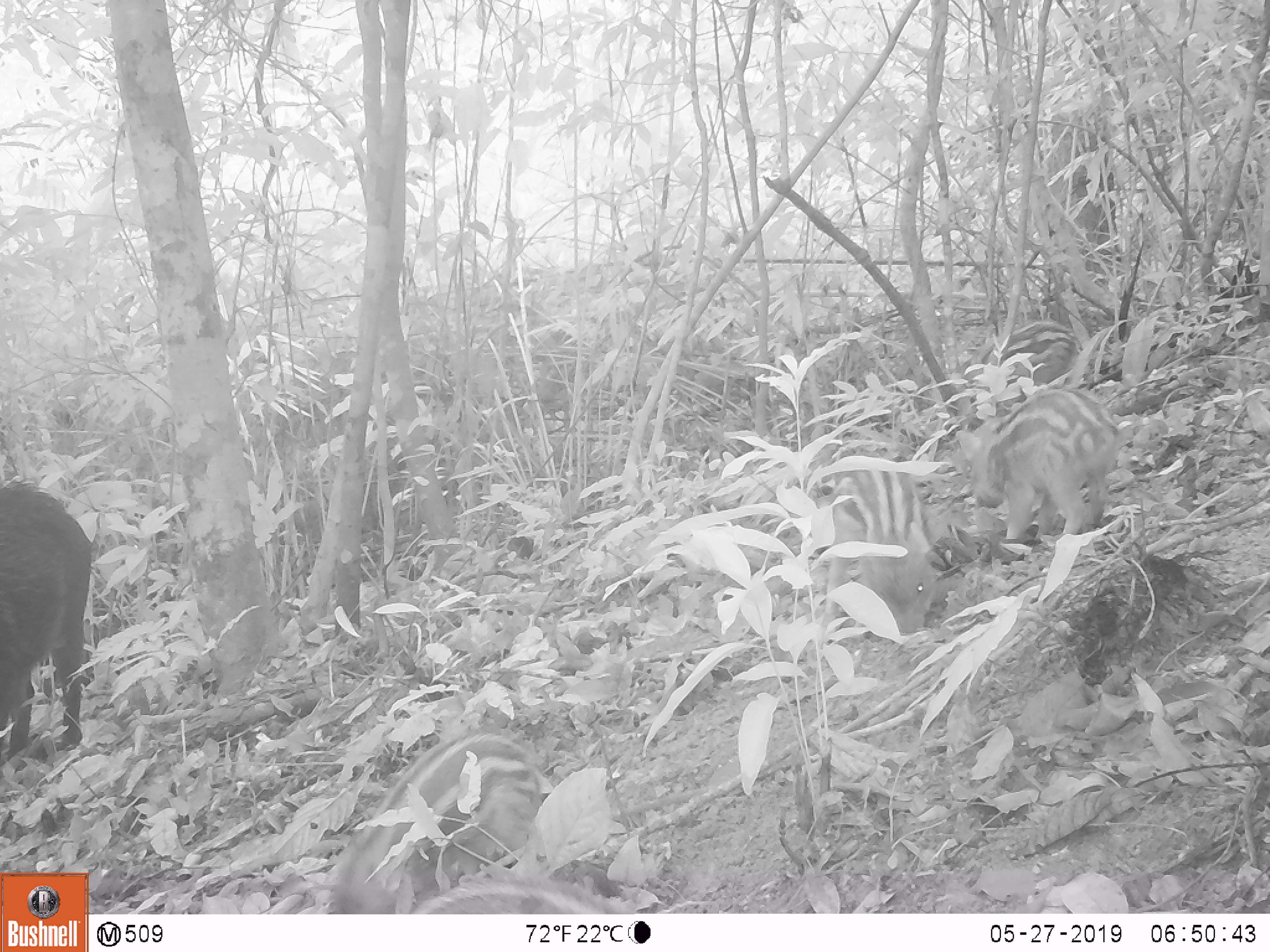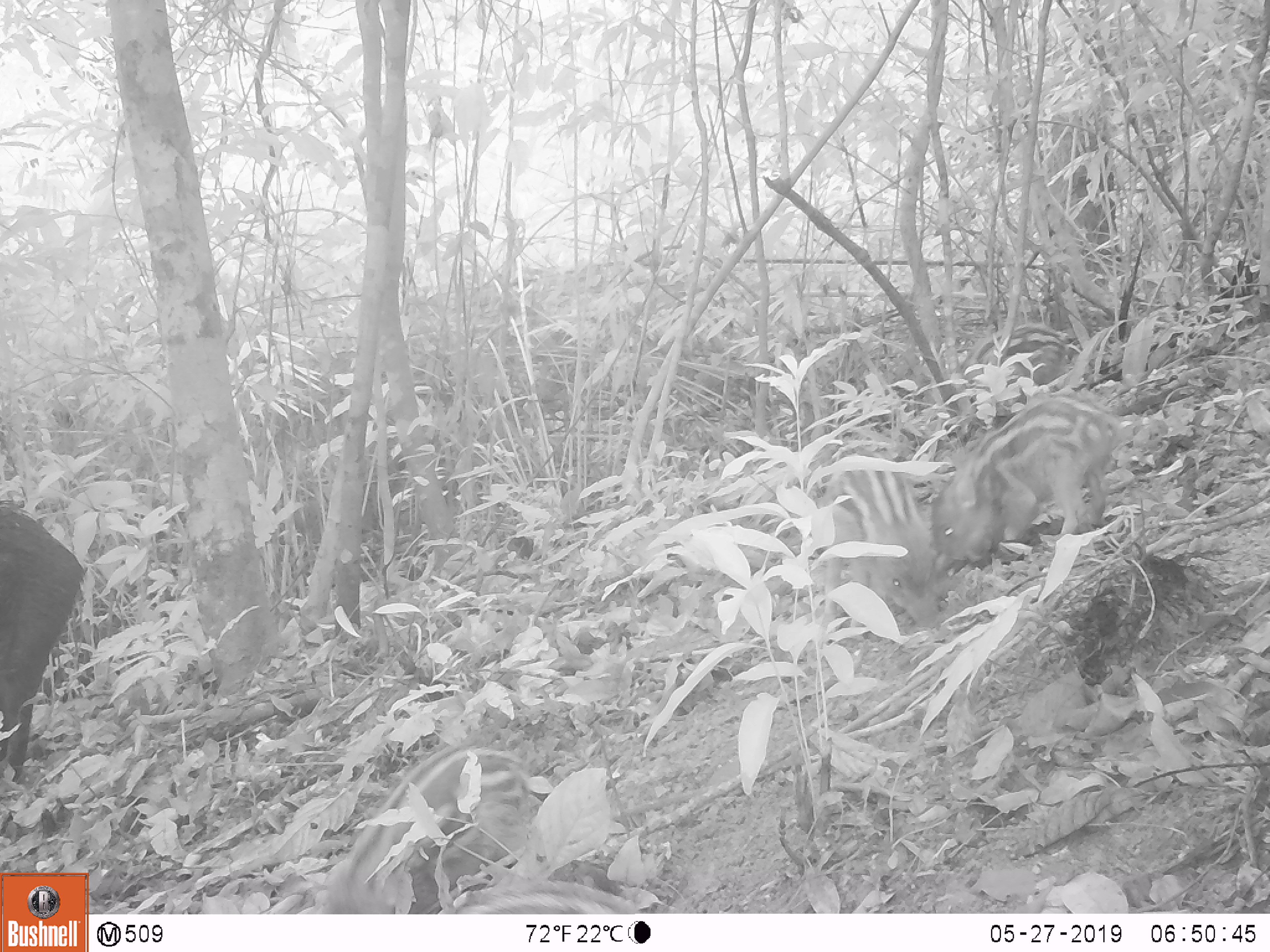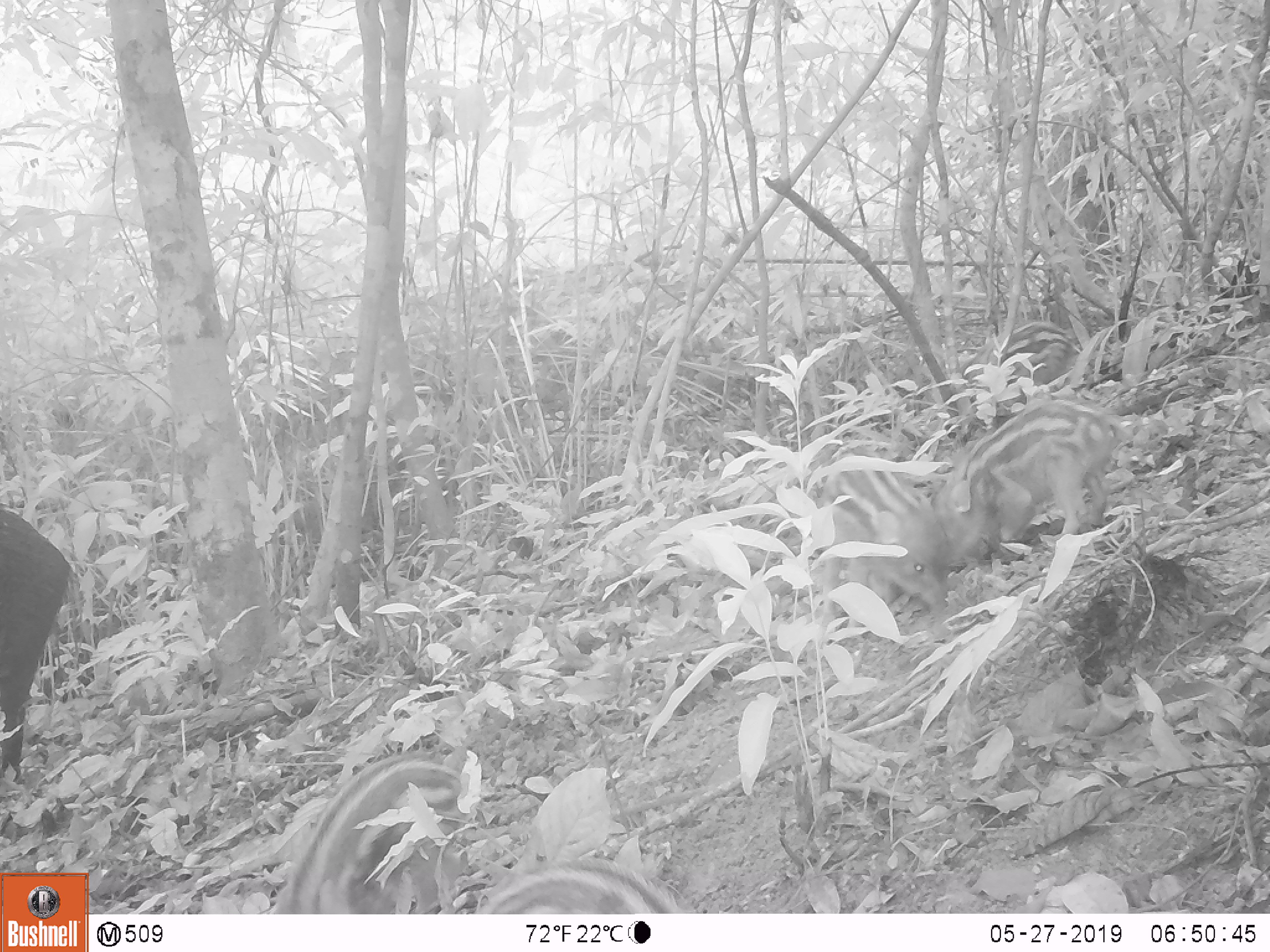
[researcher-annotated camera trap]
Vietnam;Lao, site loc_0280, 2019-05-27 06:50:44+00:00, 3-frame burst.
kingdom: Animalia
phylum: Chordata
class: Mammalia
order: Artiodactyla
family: Suidae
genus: Sus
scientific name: Sus scrofa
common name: eurasian wild pig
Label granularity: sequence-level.